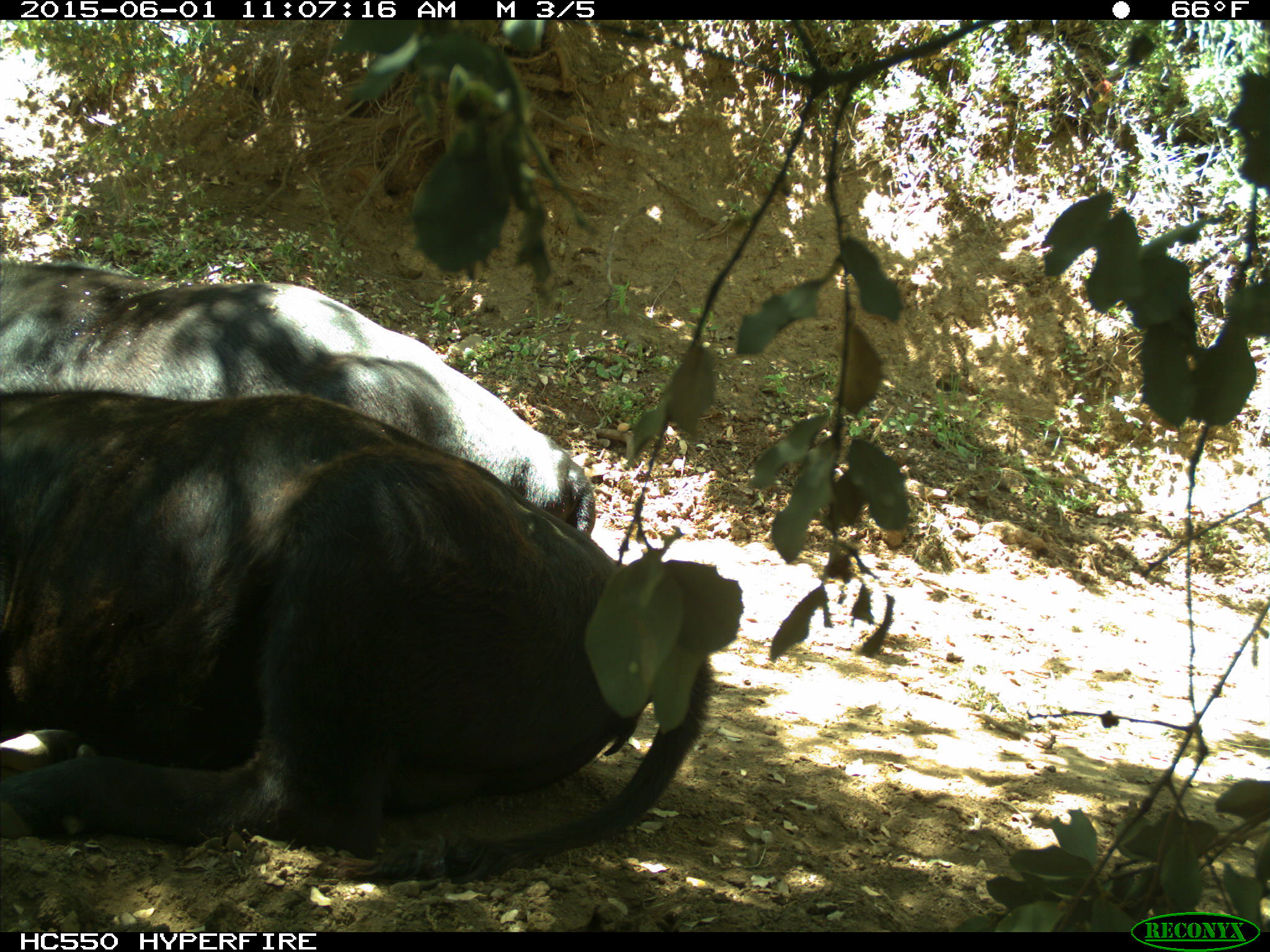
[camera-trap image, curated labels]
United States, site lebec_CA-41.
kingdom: Animalia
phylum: Chordata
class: Mammalia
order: Artiodactyla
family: Bovidae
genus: Bos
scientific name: Bos taurus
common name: domestic cow